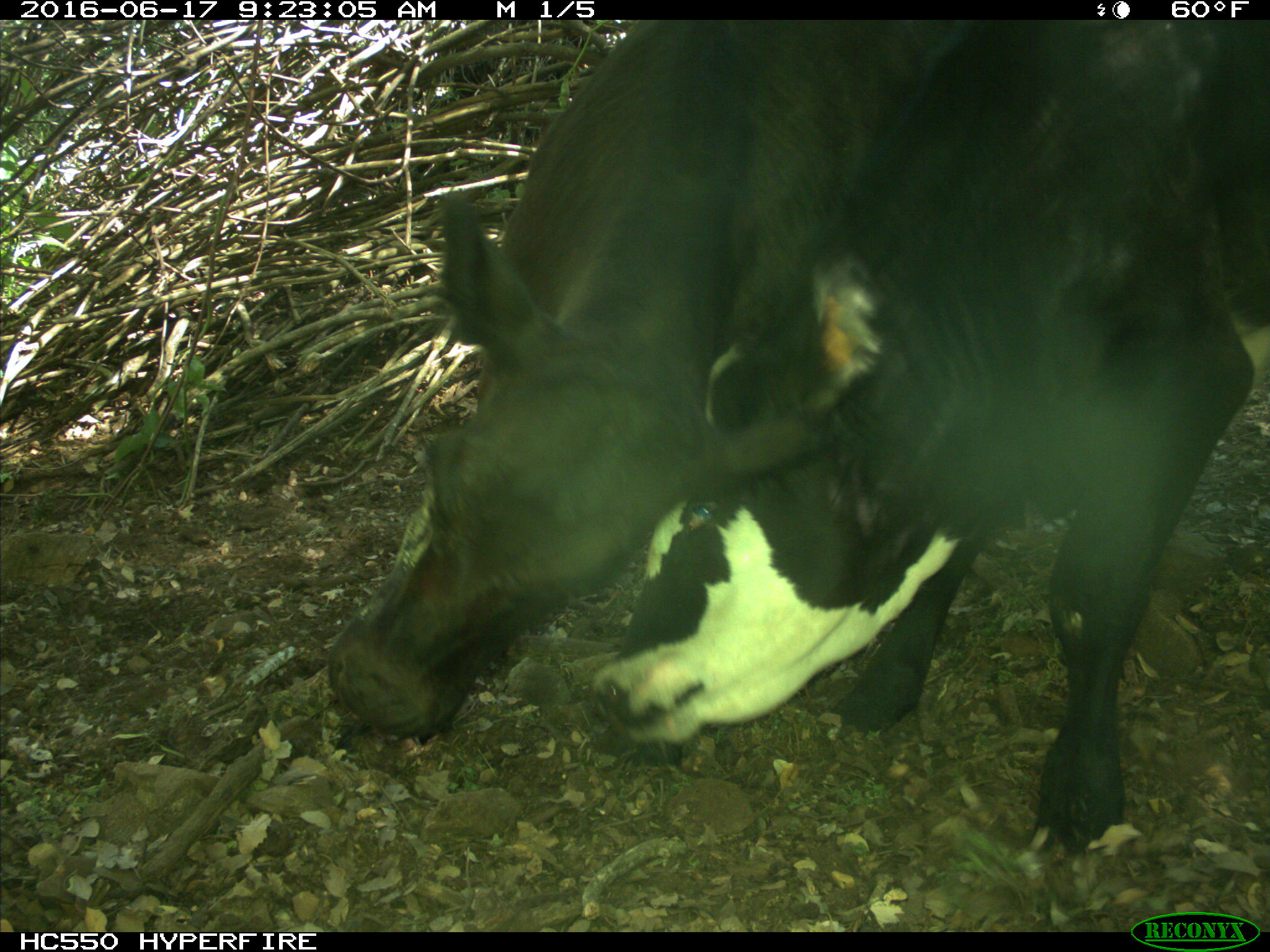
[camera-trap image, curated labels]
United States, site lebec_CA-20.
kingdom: Animalia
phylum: Chordata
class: Mammalia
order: Artiodactyla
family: Bovidae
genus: Bos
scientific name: Bos taurus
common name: domestic cow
Bos taurus (domestic cow).